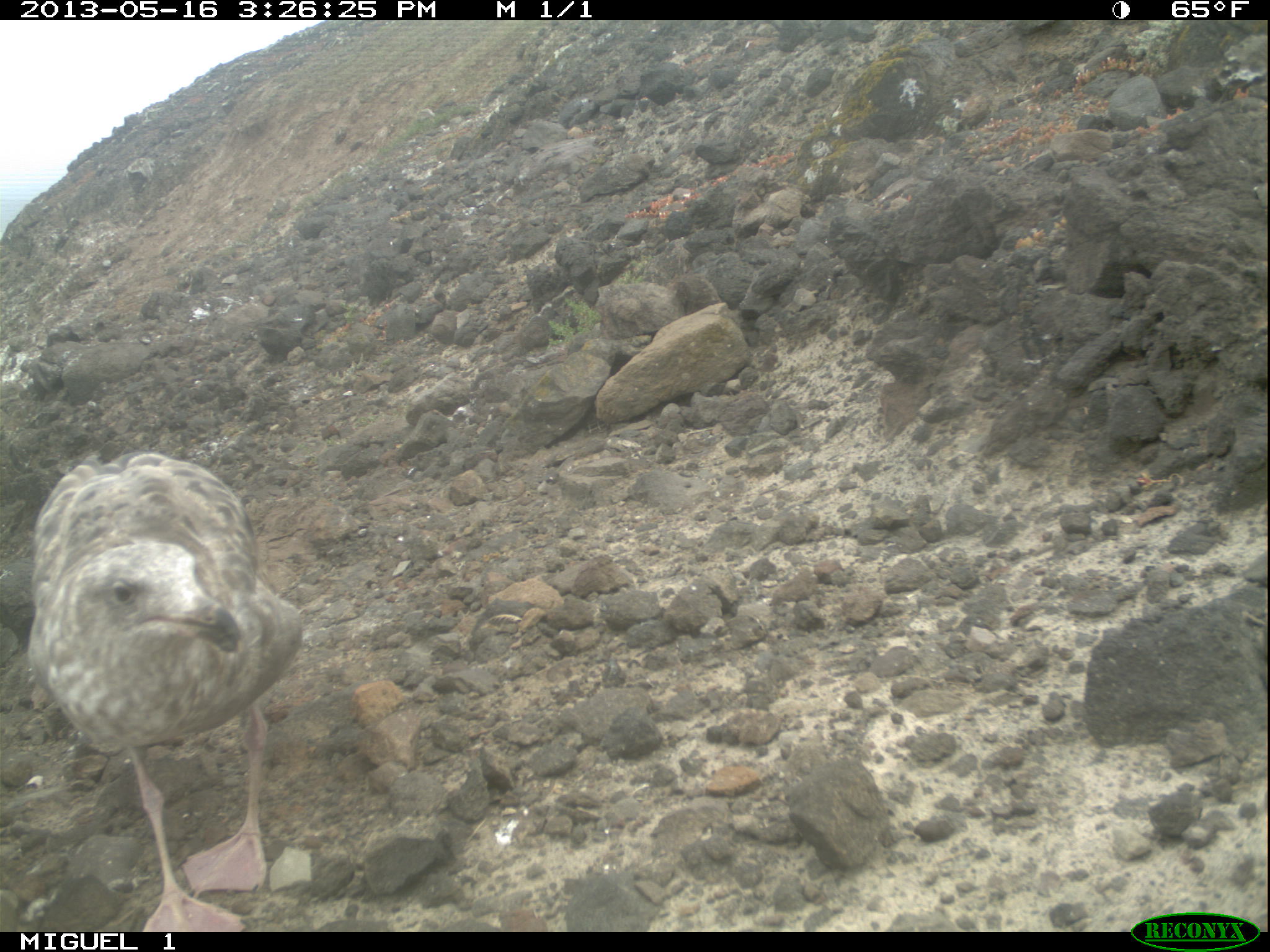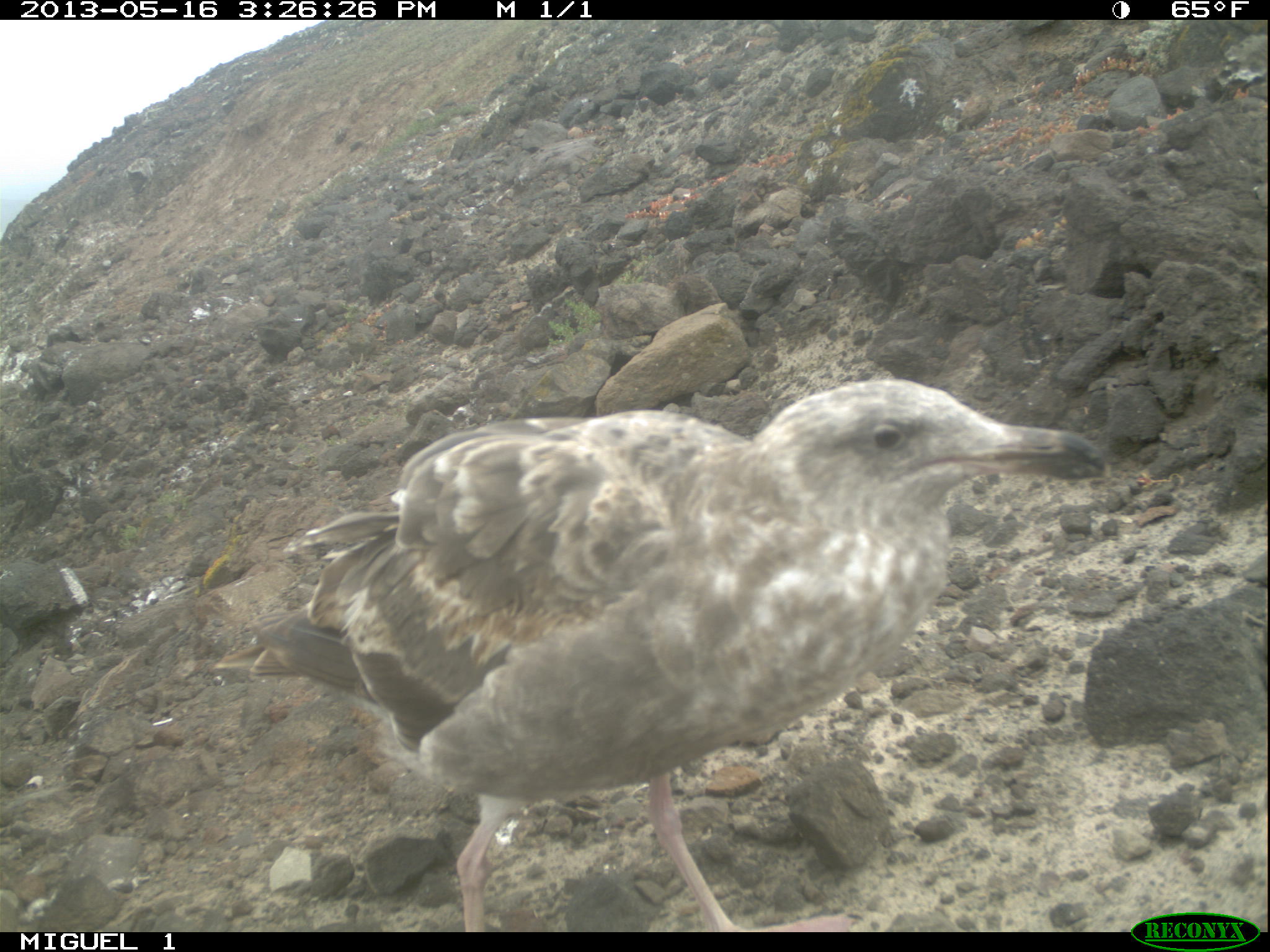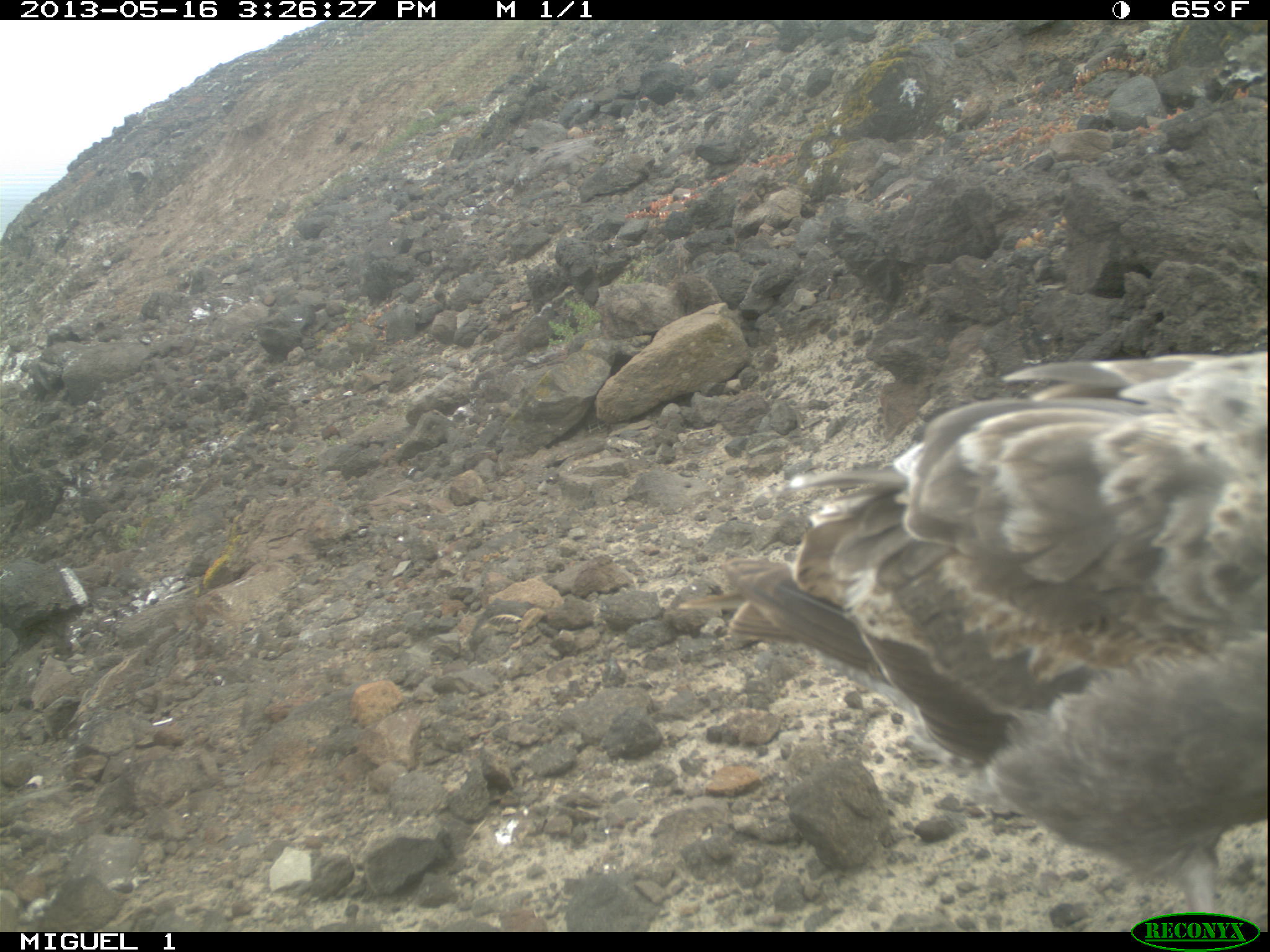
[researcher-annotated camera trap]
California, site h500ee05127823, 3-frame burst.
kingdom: Animalia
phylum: Chordata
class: Aves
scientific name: Aves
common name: bird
Bird (Aves).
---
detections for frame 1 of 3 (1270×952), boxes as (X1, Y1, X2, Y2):
bird: (25, 450, 300, 932)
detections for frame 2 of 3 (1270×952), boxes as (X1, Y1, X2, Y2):
bird: (215, 378, 1109, 932)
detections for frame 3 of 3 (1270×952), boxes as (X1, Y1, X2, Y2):
bird: (677, 351, 1268, 930)